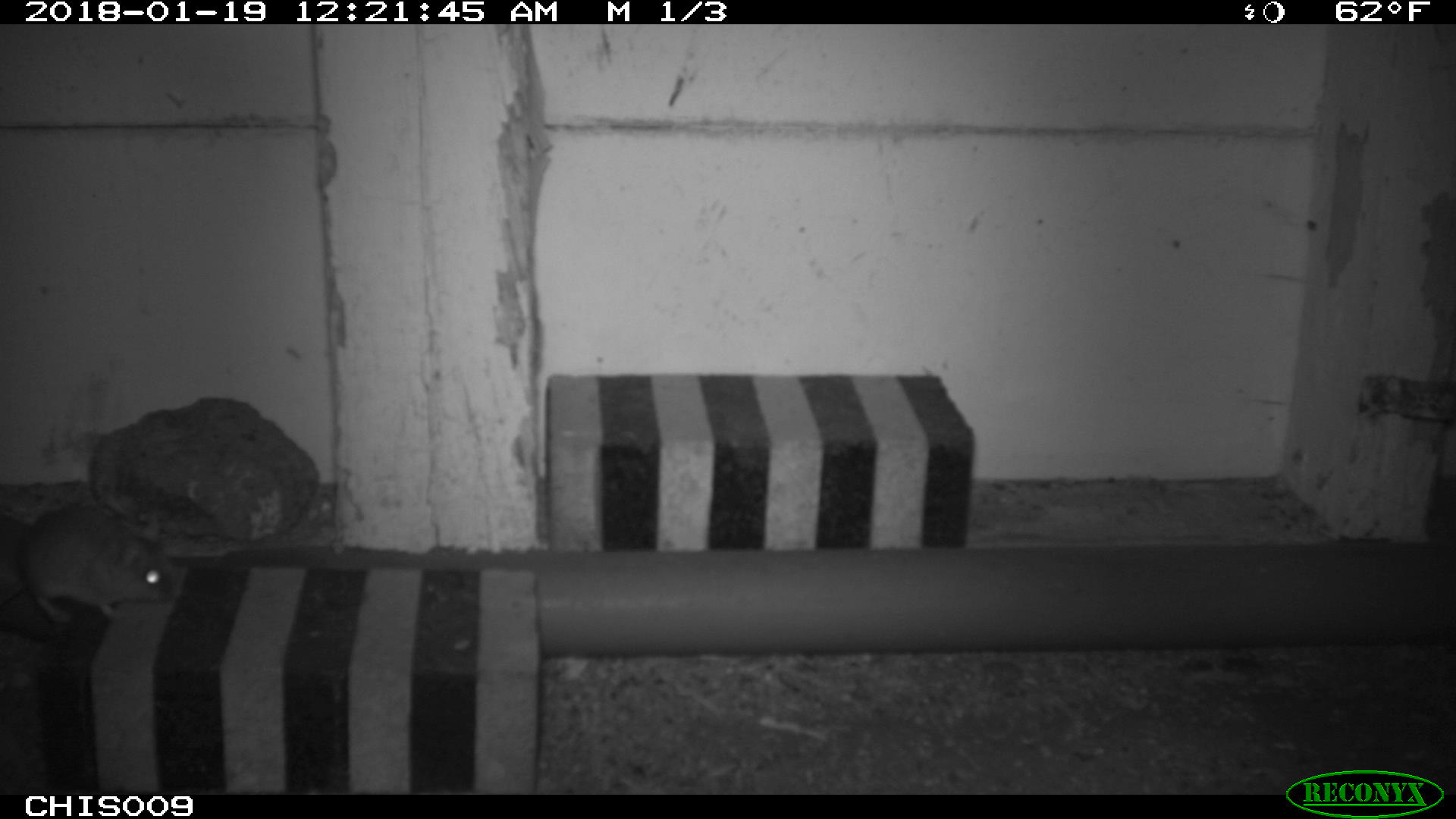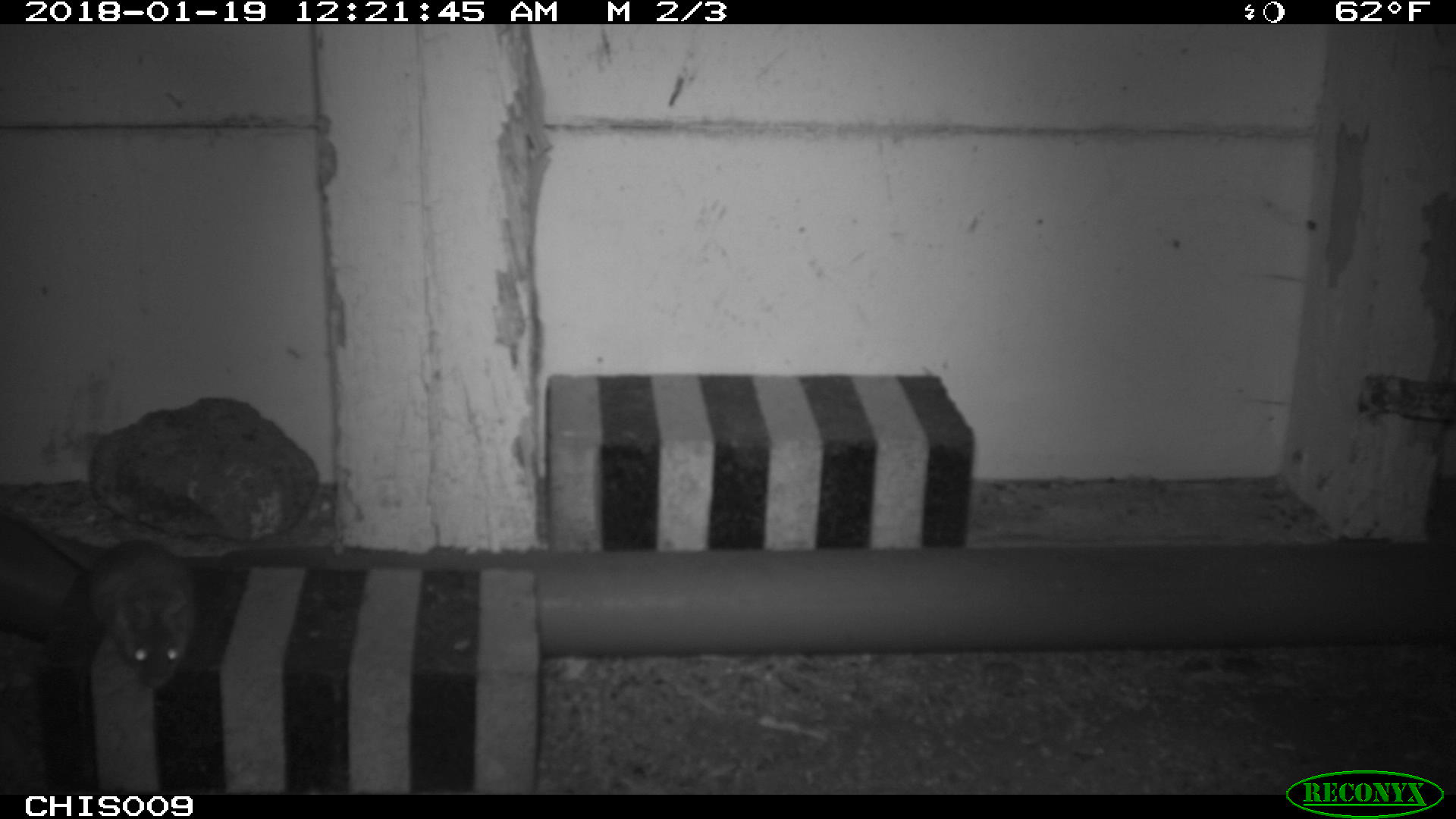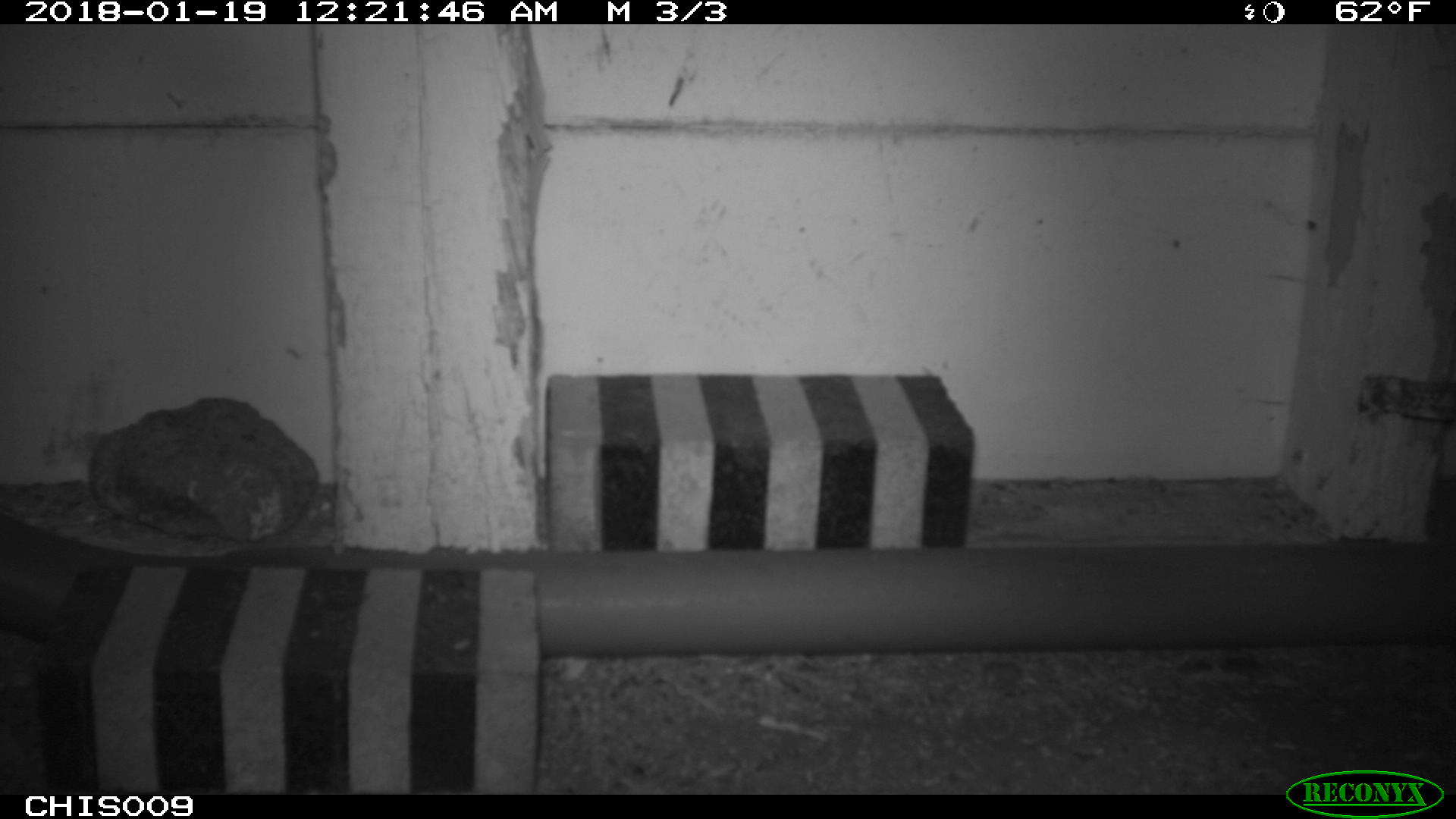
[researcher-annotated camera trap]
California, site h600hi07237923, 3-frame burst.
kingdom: Animalia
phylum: Chordata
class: Mammalia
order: Rodentia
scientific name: Rodentia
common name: rodent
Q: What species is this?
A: Rodent (Rodentia).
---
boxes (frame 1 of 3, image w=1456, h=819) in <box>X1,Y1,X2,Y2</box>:
rodent: <box>0,504,172,621</box>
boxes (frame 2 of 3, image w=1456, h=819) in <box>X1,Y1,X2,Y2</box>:
rodent: <box>0,504,194,689</box>